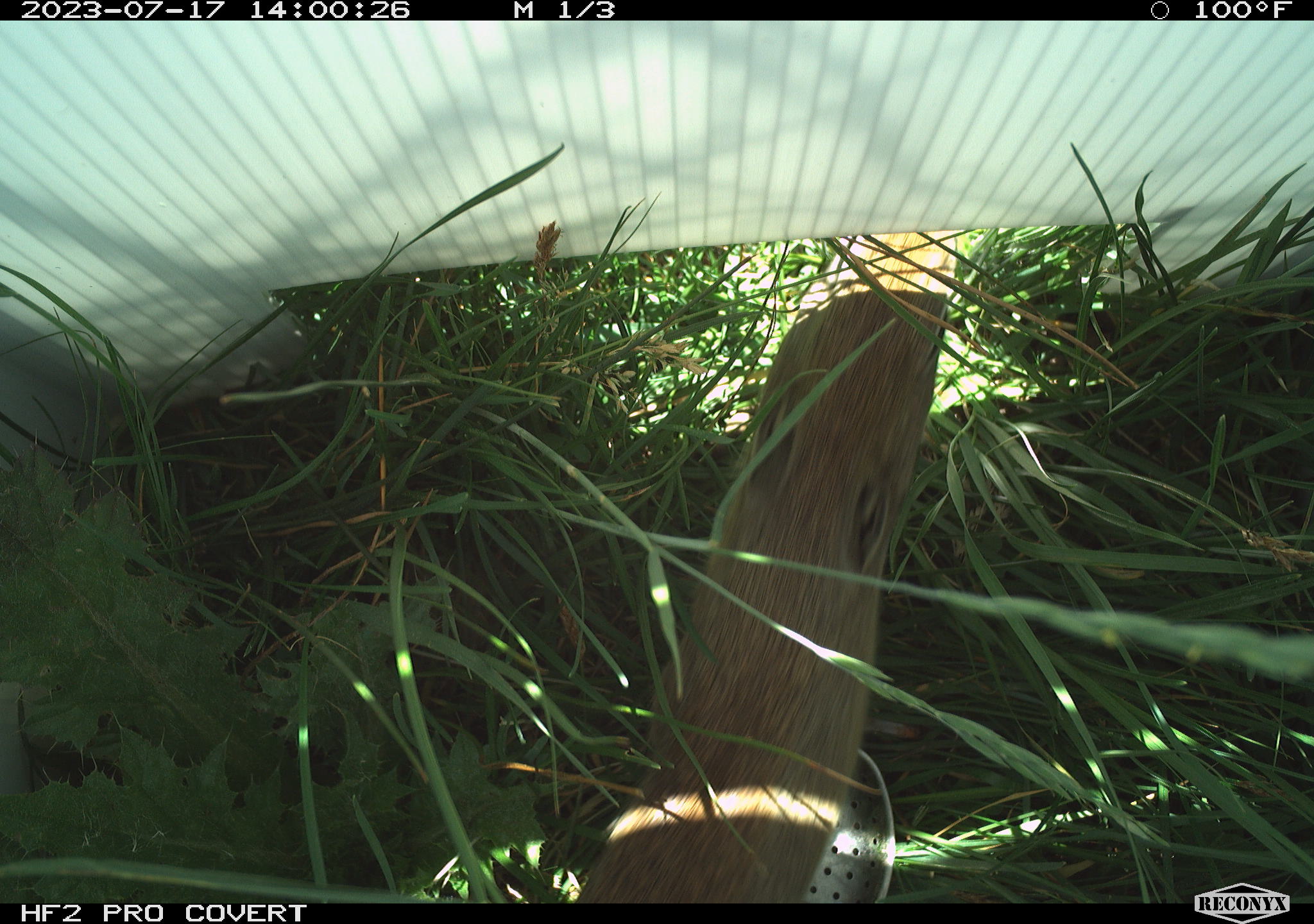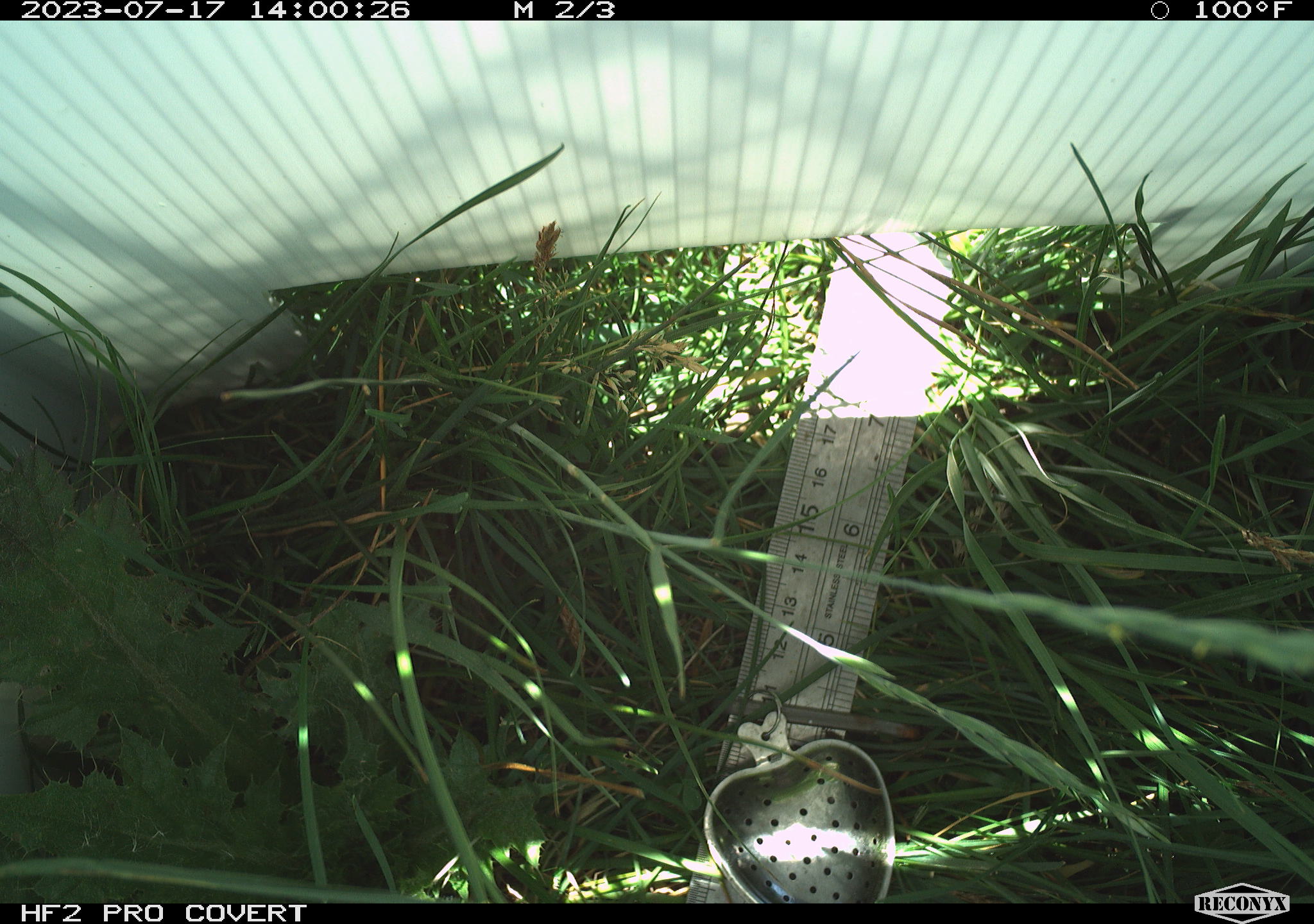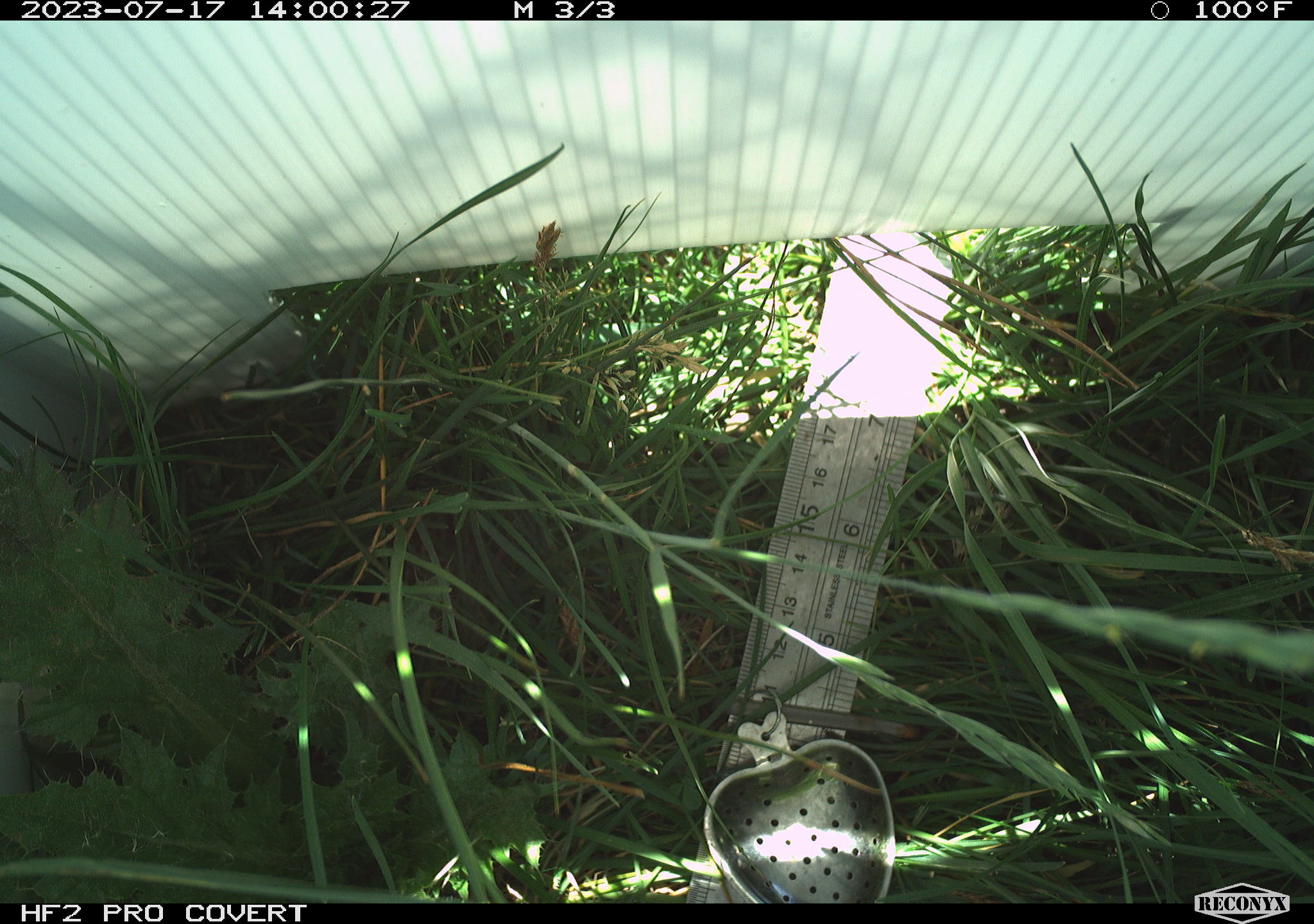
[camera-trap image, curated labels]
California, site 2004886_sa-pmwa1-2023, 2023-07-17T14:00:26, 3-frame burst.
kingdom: Animalia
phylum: Chordata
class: Mammalia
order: Rodentia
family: Sciuridae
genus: Urocitellus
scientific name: Urocitellus beldingi beldingi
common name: belding's ground squirrel